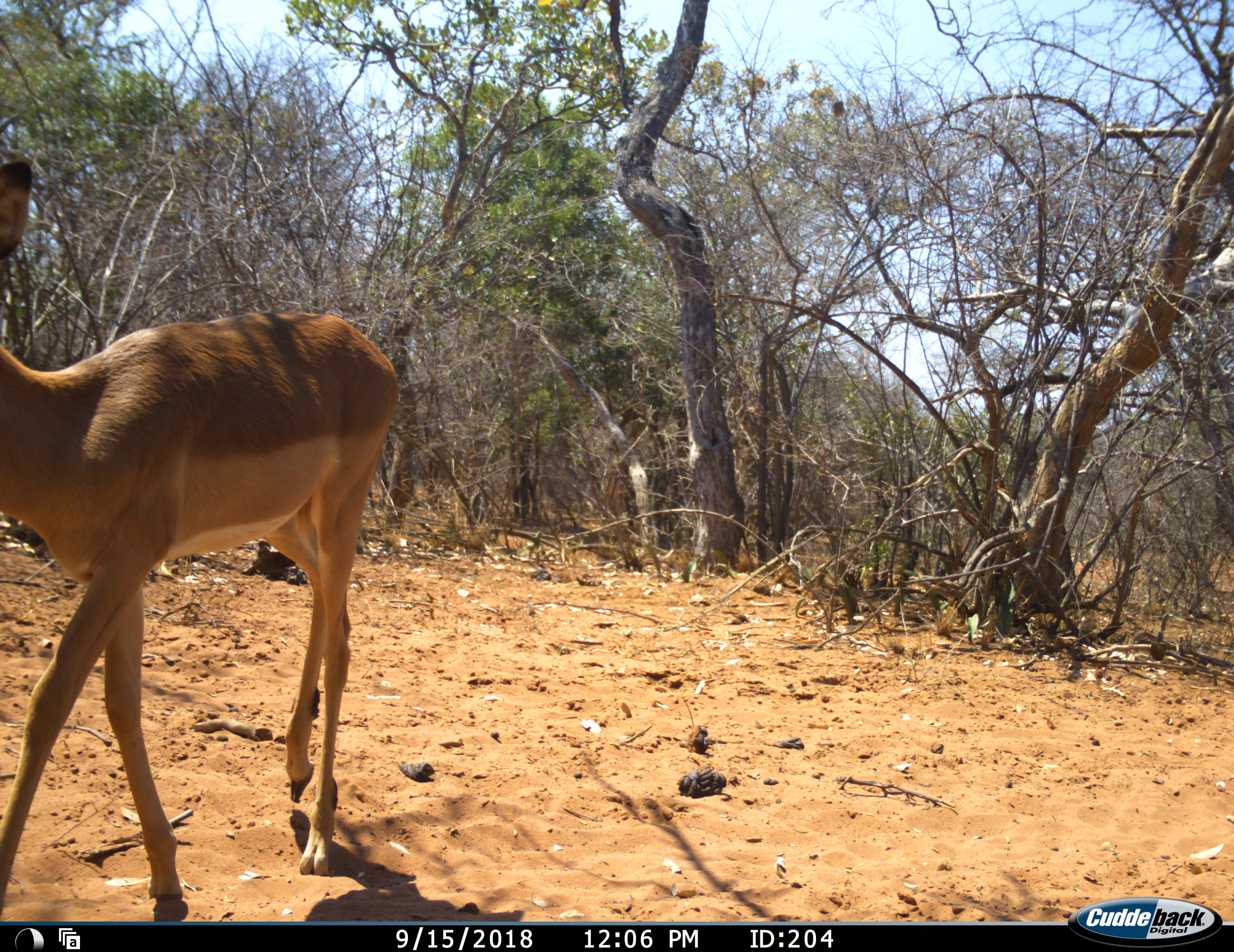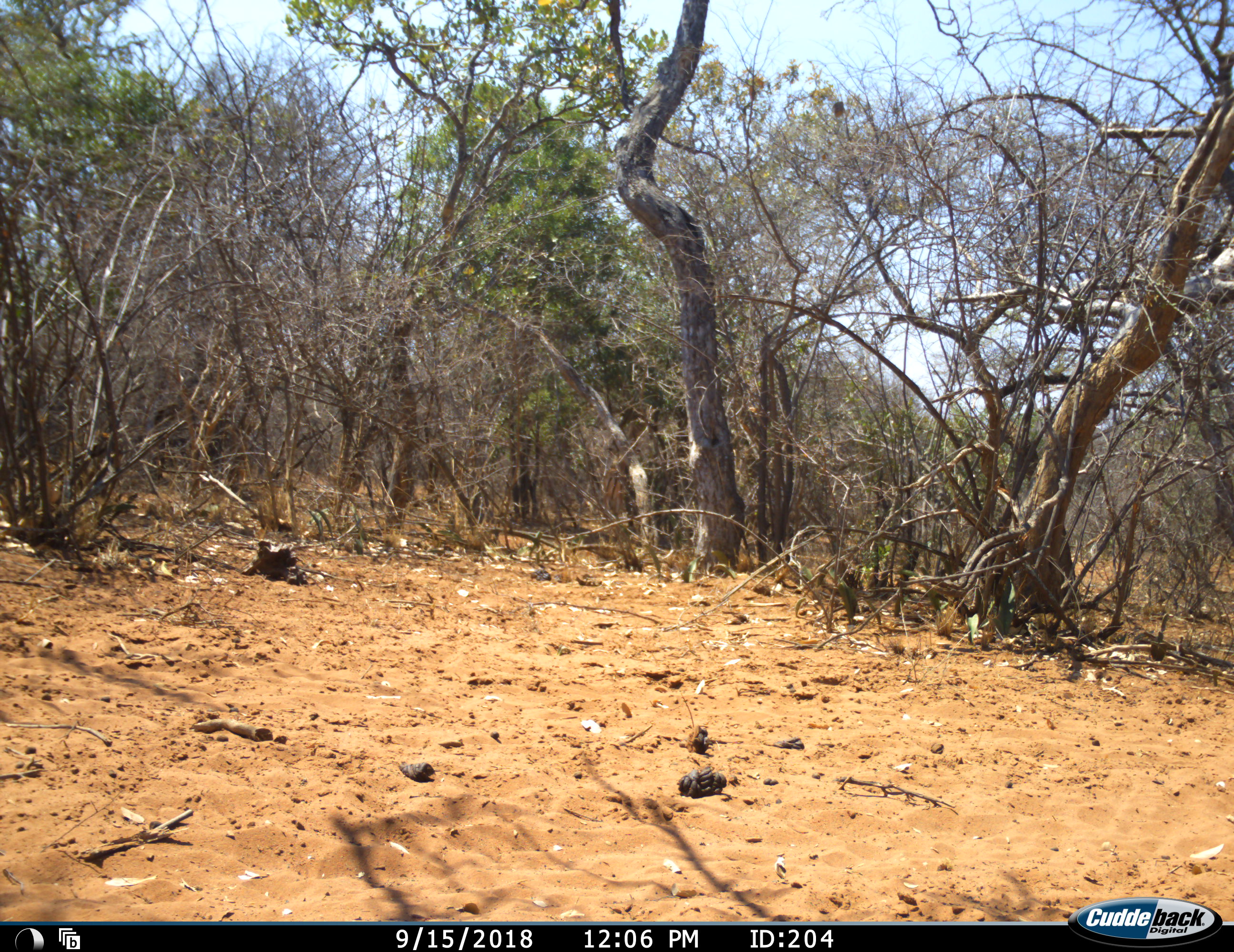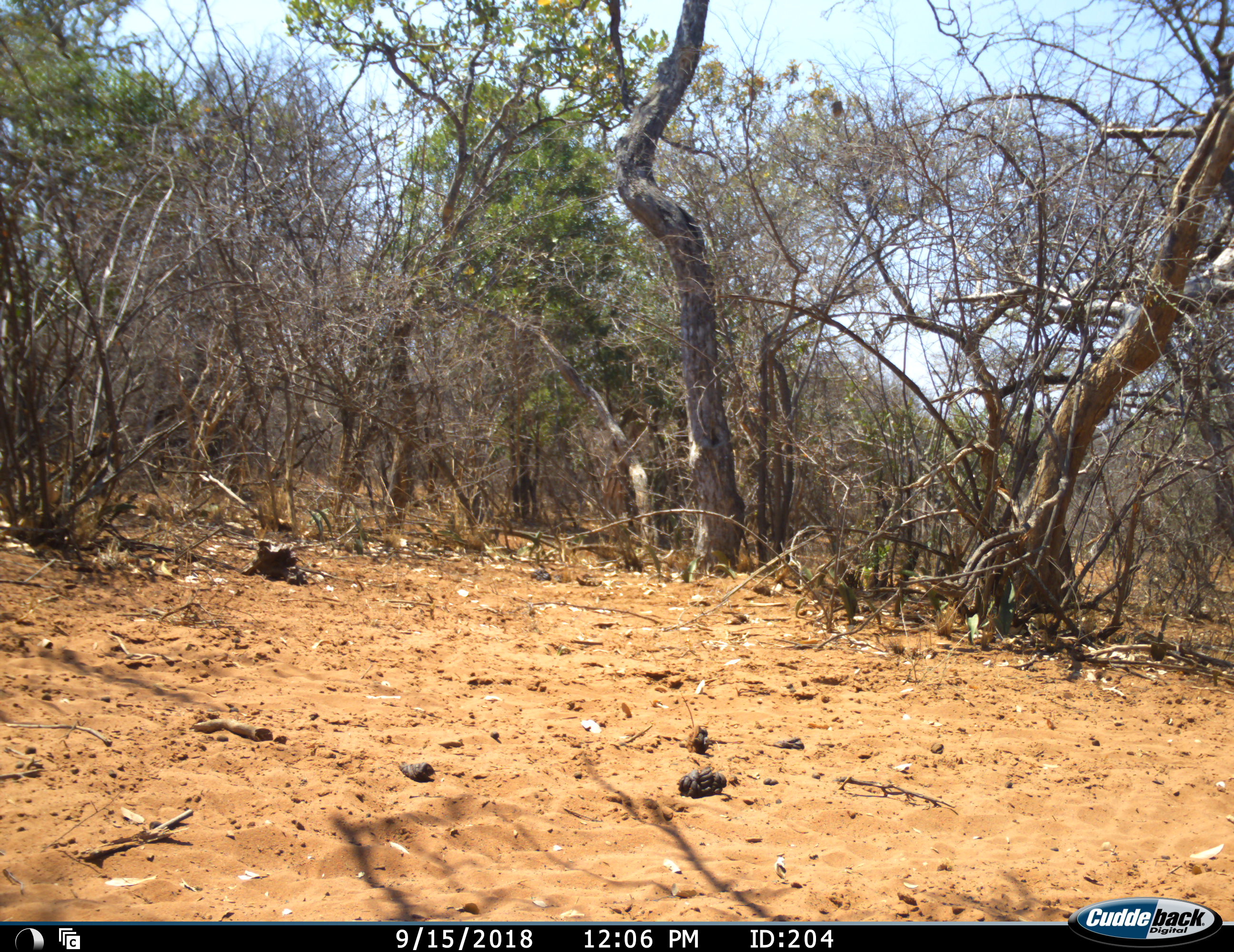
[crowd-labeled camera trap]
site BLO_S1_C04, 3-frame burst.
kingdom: Animalia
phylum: Chordata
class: Mammalia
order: Artiodactyla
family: Bovidae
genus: Aepyceros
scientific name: Aepyceros melampus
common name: impala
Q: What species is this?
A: Impala (Aepyceros melampus).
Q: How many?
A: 1.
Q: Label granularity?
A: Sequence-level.